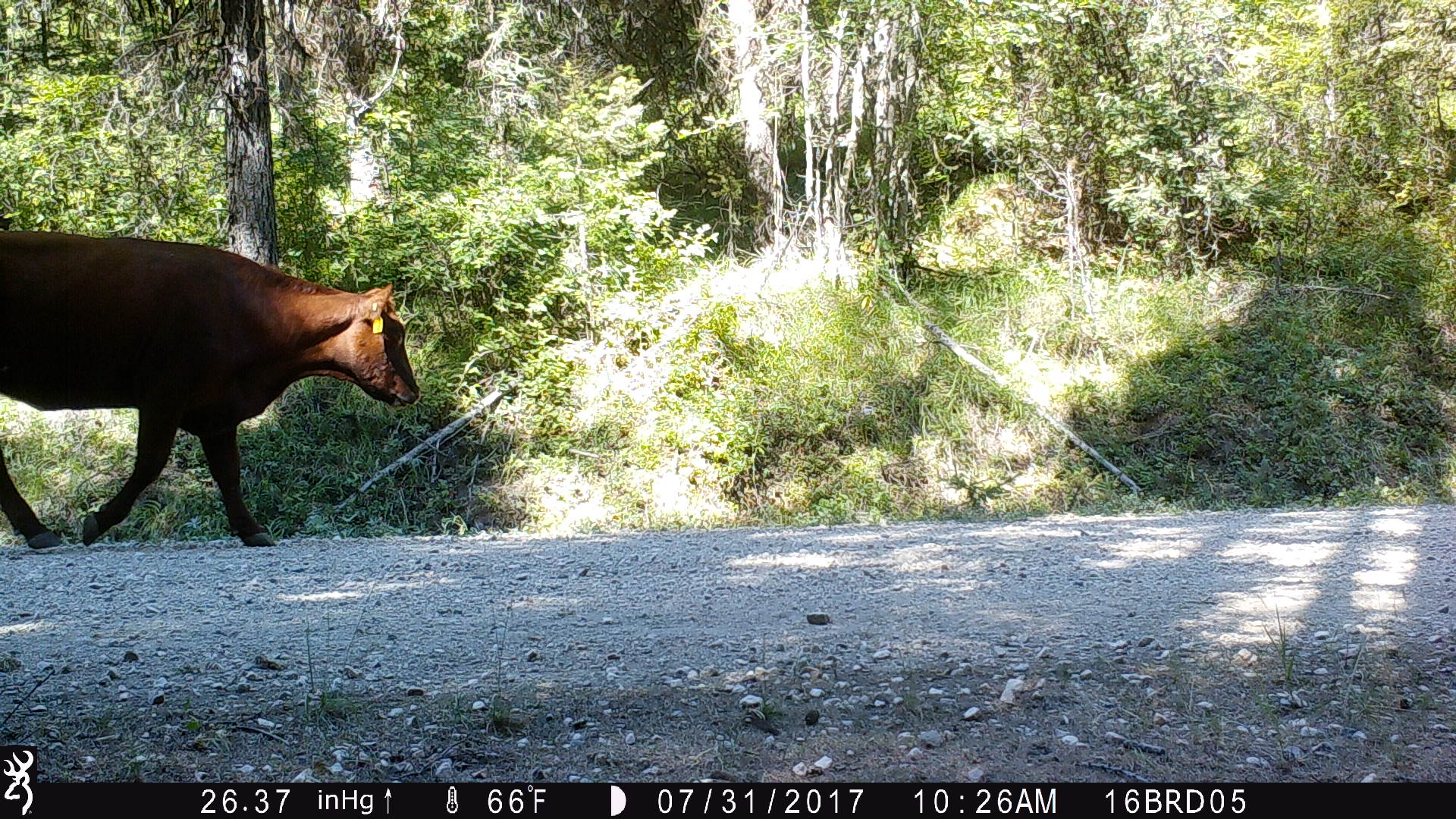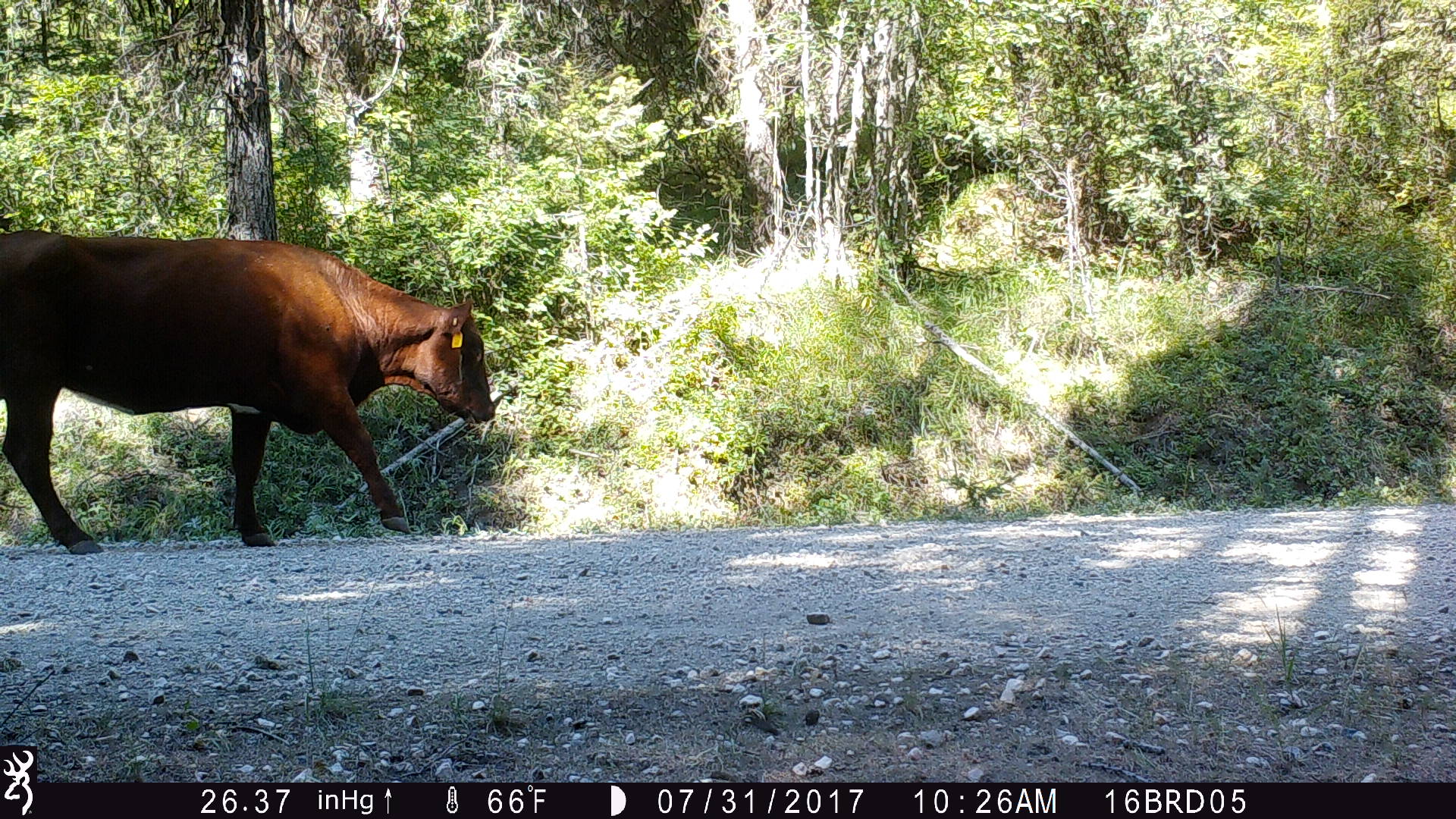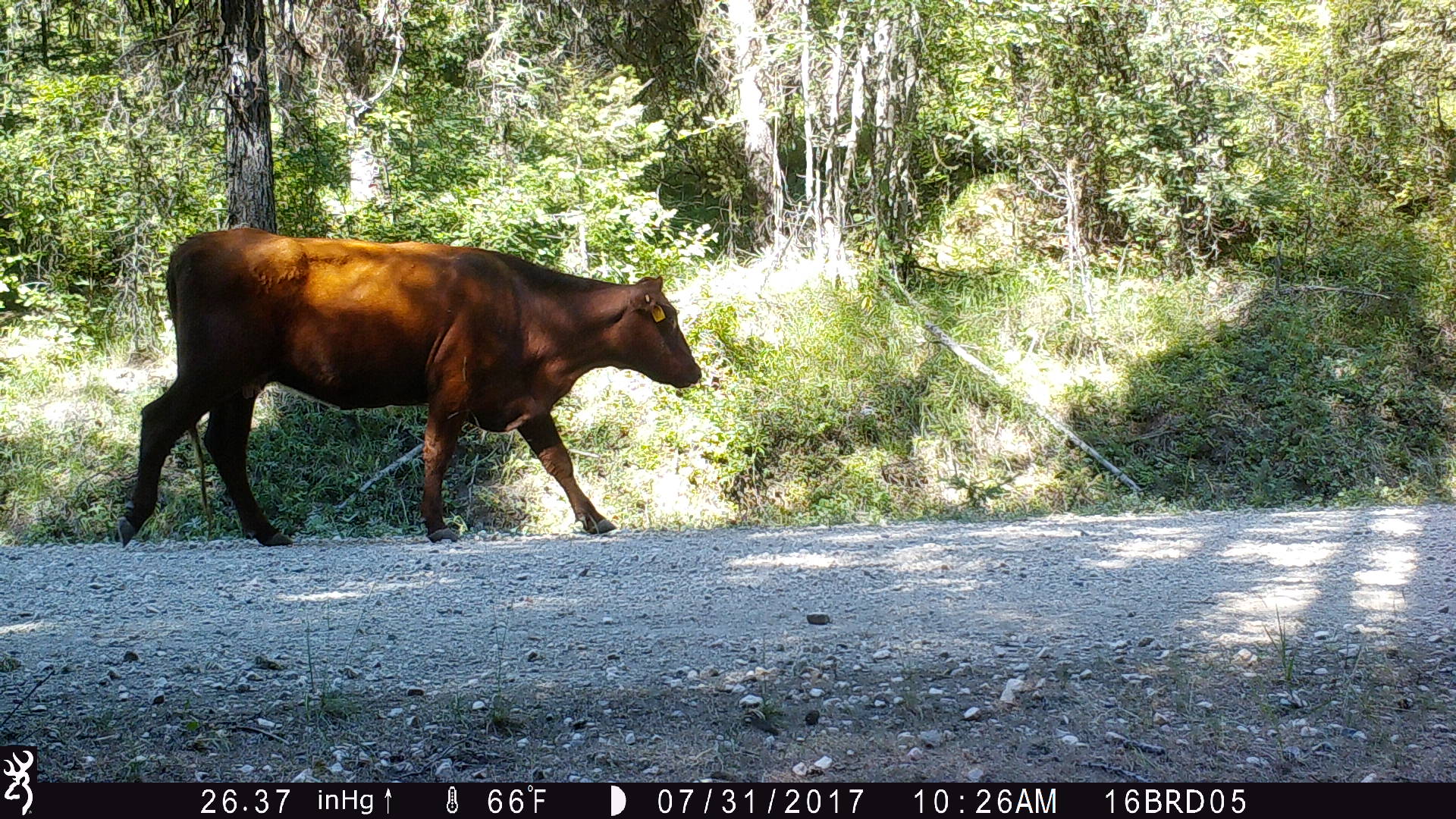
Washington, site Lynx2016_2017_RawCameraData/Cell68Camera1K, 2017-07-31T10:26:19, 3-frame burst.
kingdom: Animalia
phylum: Chordata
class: Mammalia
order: Artiodactyla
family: Bovidae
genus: Bos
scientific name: Bos taurus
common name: domestic cattle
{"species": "domestic cattle (Bos taurus)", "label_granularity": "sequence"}